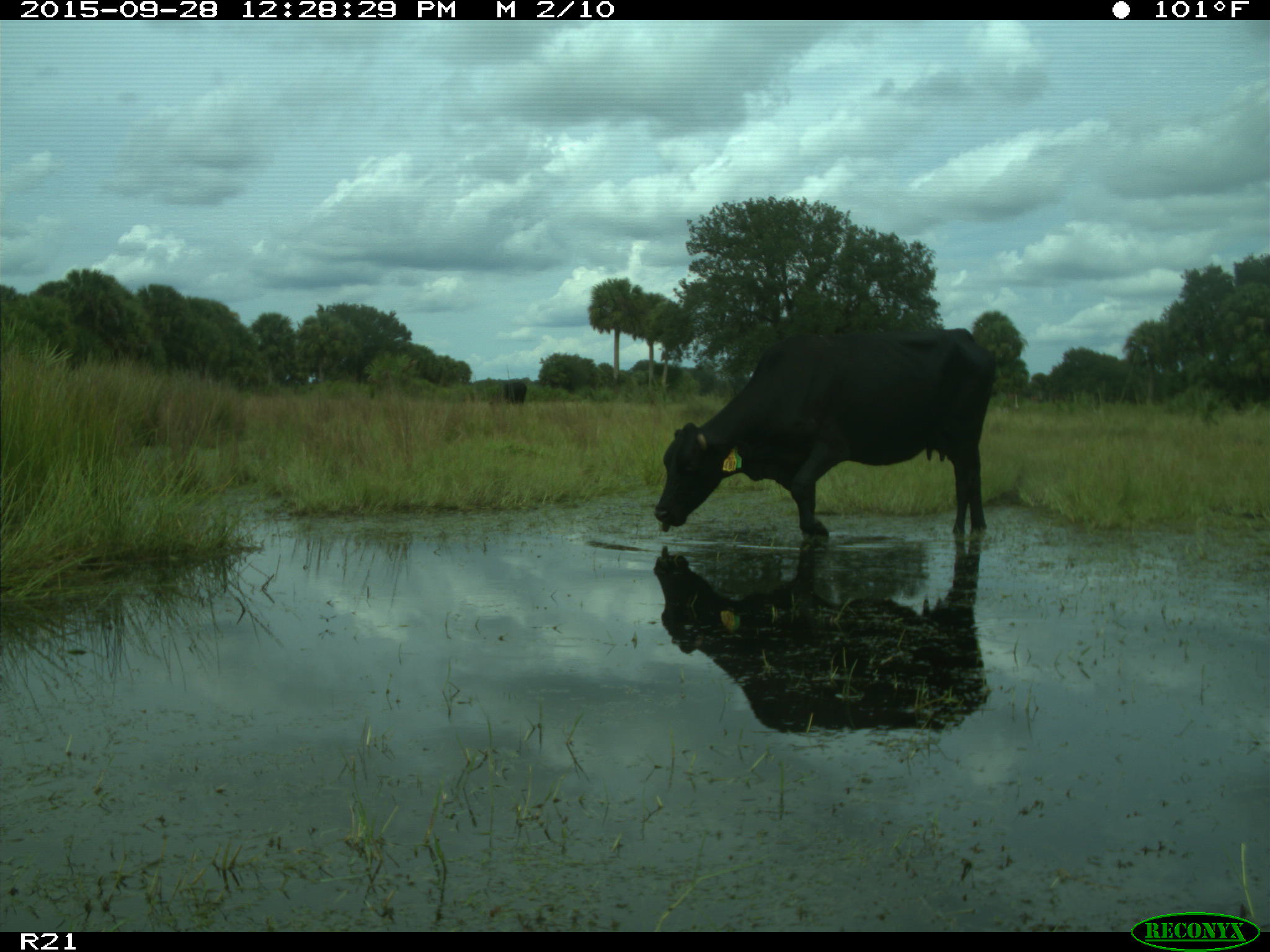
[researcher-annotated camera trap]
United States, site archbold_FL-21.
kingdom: Animalia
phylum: Chordata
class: Mammalia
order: Artiodactyla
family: Bovidae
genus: Bos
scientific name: Bos taurus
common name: domestic cow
Bos taurus (domestic cow).